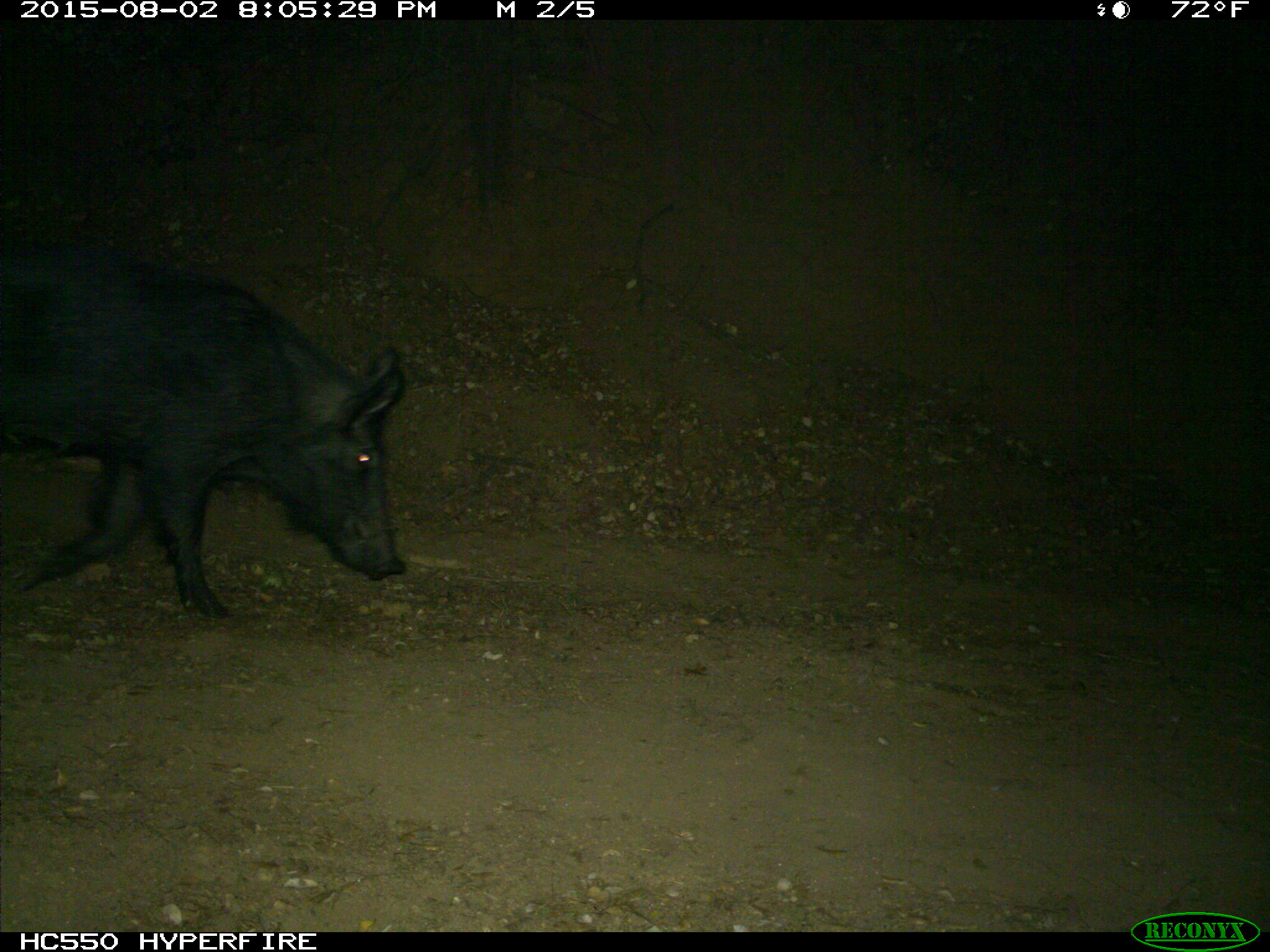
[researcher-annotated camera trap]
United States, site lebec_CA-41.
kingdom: Animalia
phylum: Chordata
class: Mammalia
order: Artiodactyla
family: Suidae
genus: Sus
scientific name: Sus scrofa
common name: wild boar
Sus scrofa (wild boar).